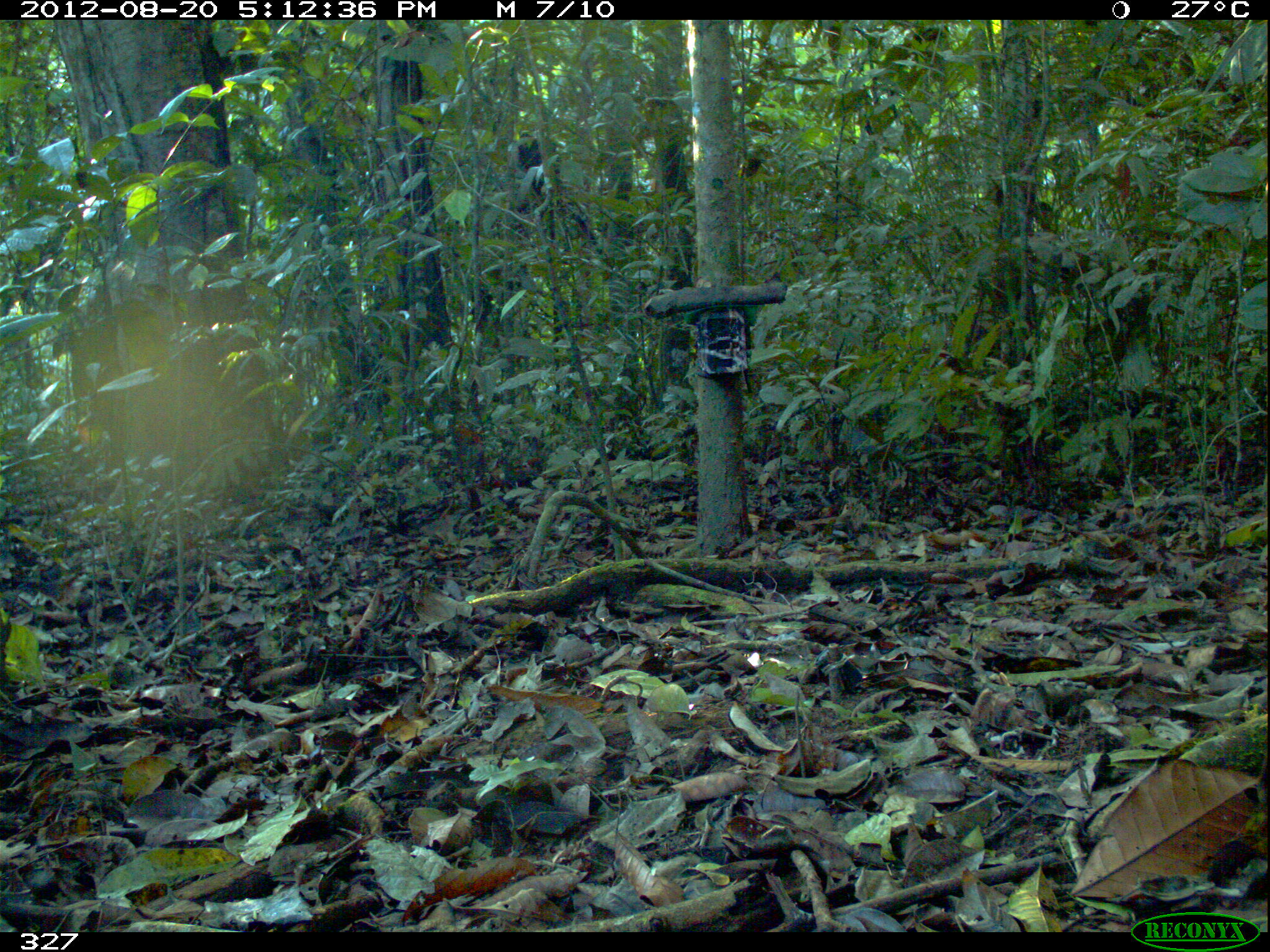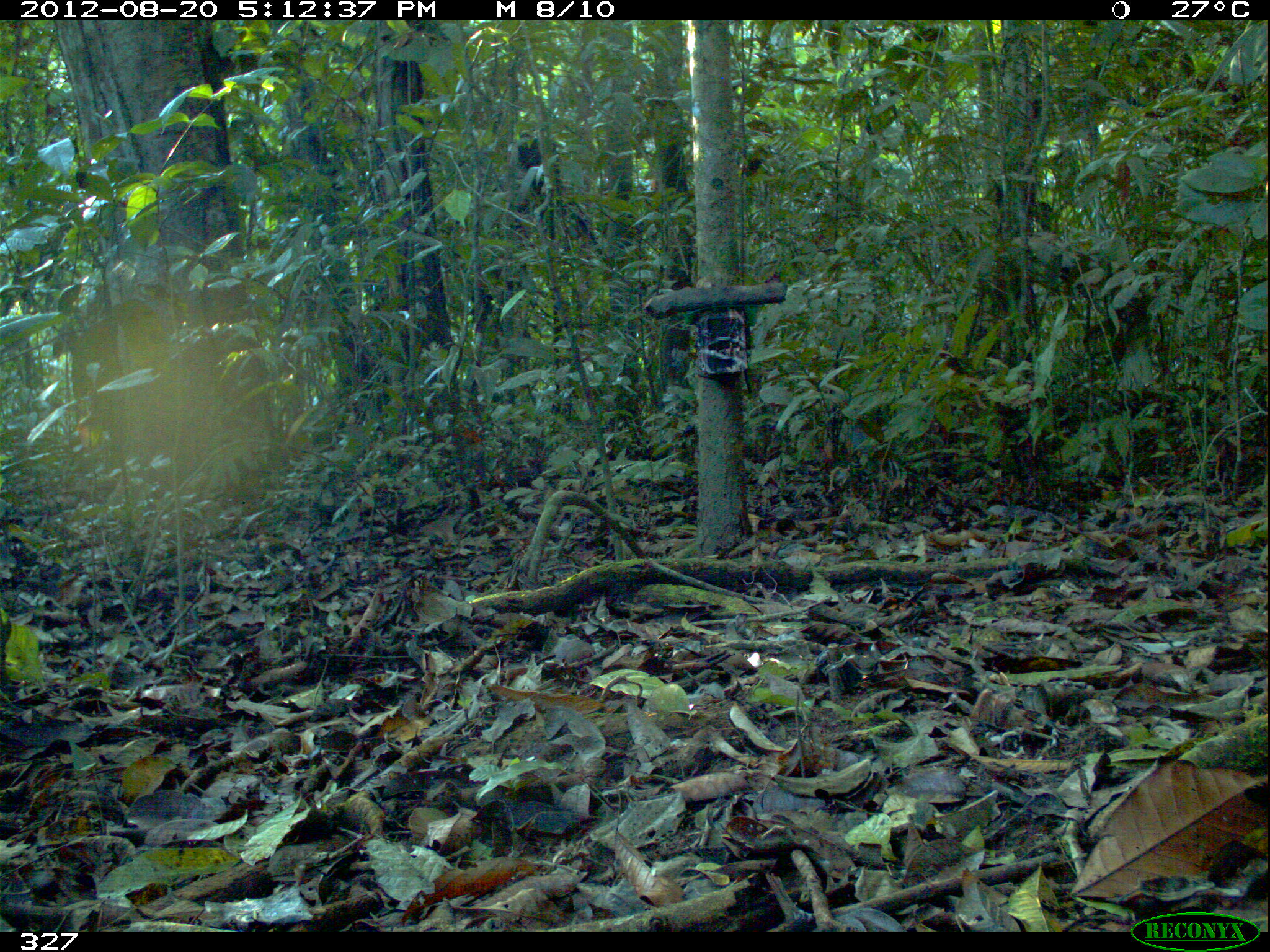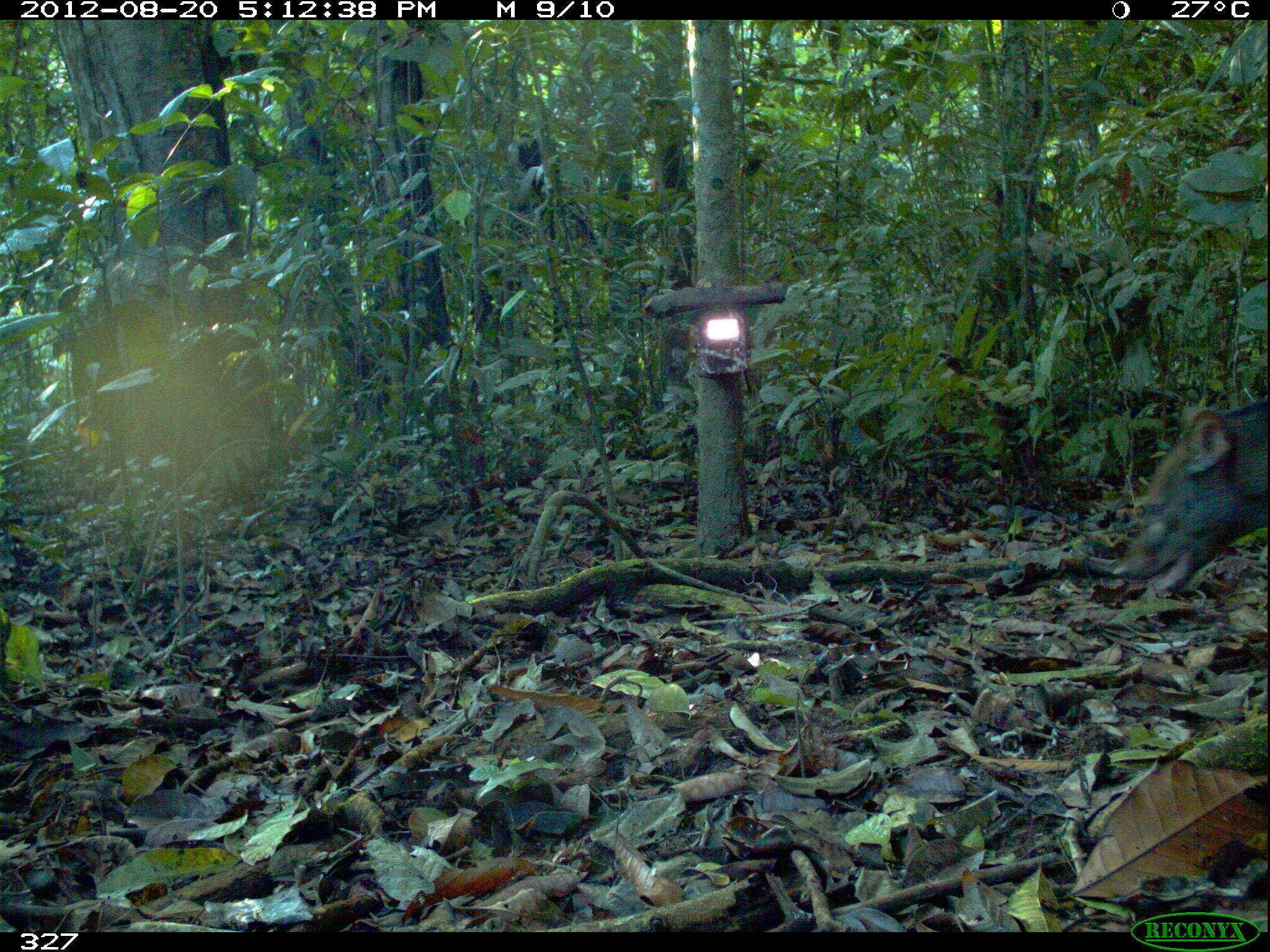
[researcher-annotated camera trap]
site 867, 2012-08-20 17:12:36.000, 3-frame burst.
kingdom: Animalia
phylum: Chordata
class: Mammalia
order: Carnivora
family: Canidae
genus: Atelocynus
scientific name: Atelocynus microtis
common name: short-eared dog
Atelocynus microtis (short-eared dog).